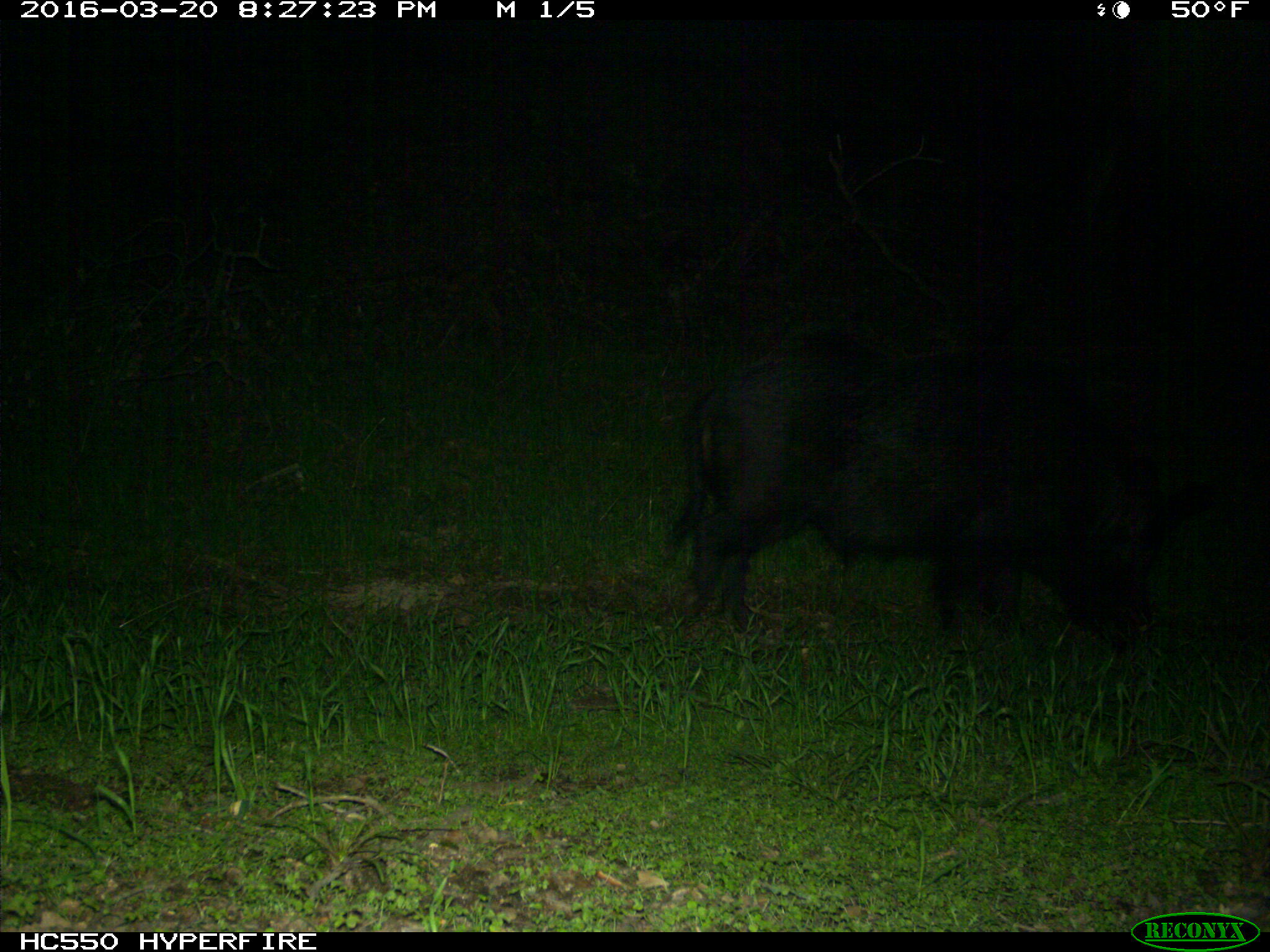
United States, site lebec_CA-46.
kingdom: Animalia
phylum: Chordata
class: Mammalia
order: Artiodactyla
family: Suidae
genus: Sus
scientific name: Sus scrofa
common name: wild boar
Sus scrofa (wild boar).